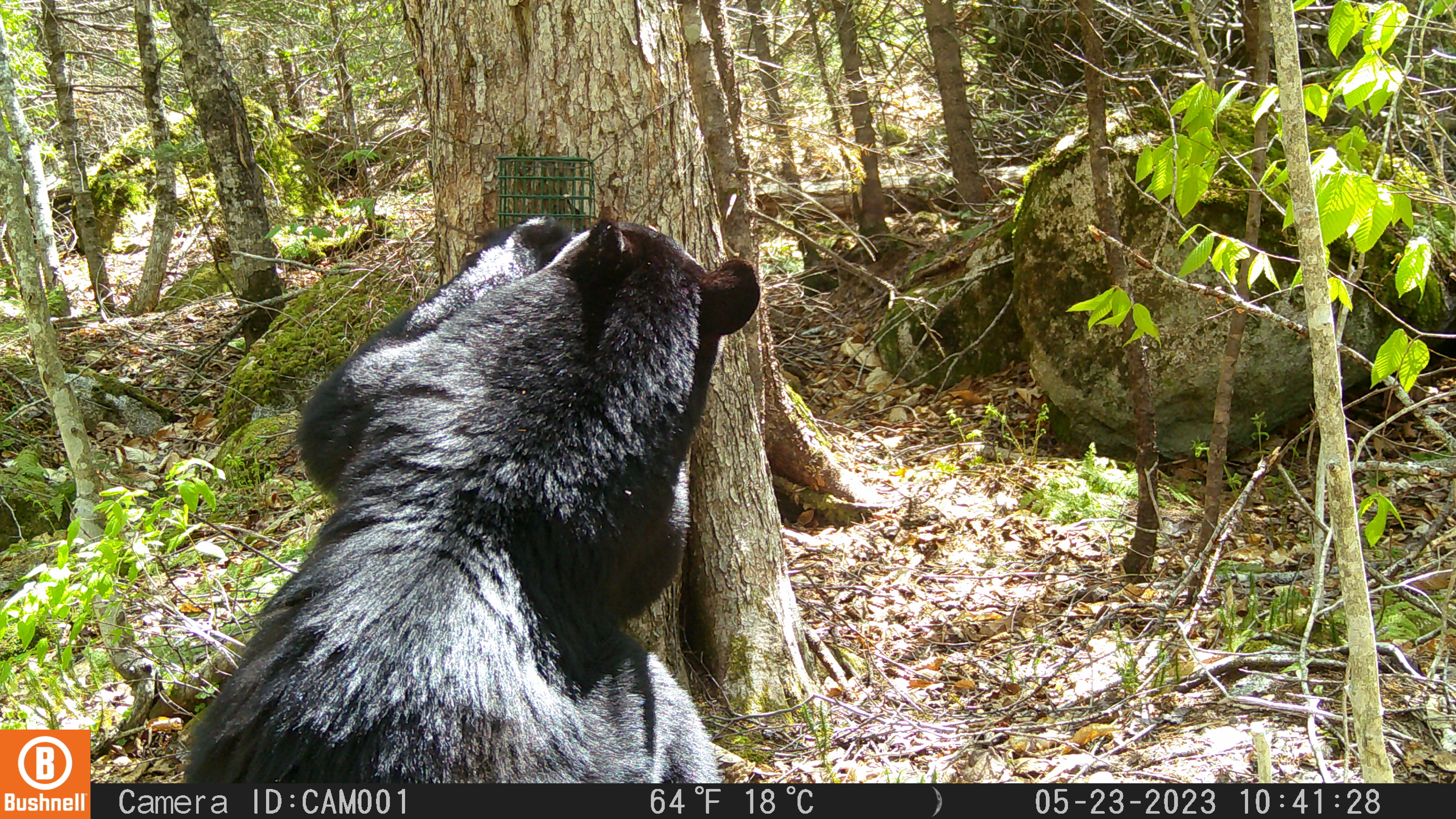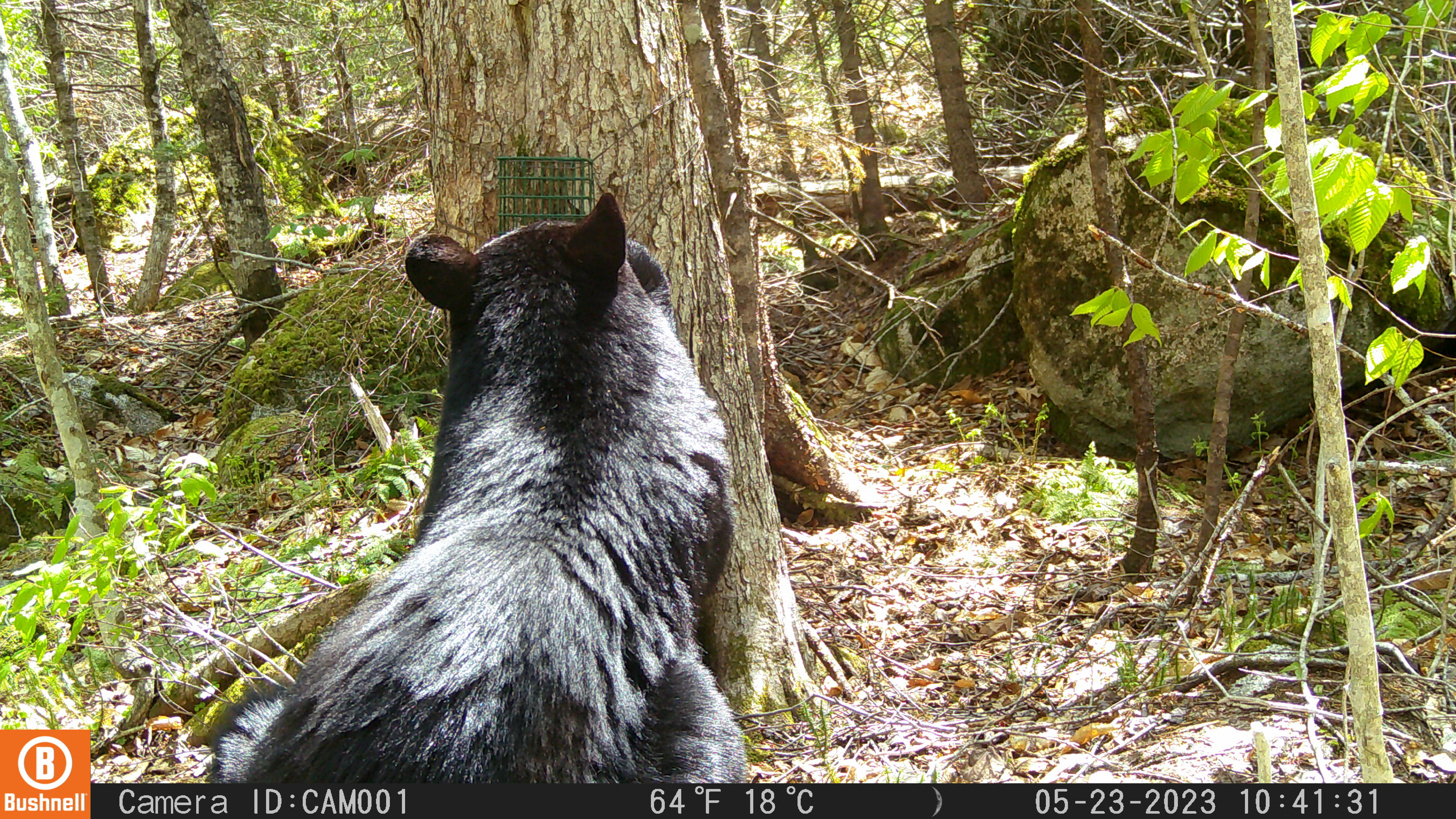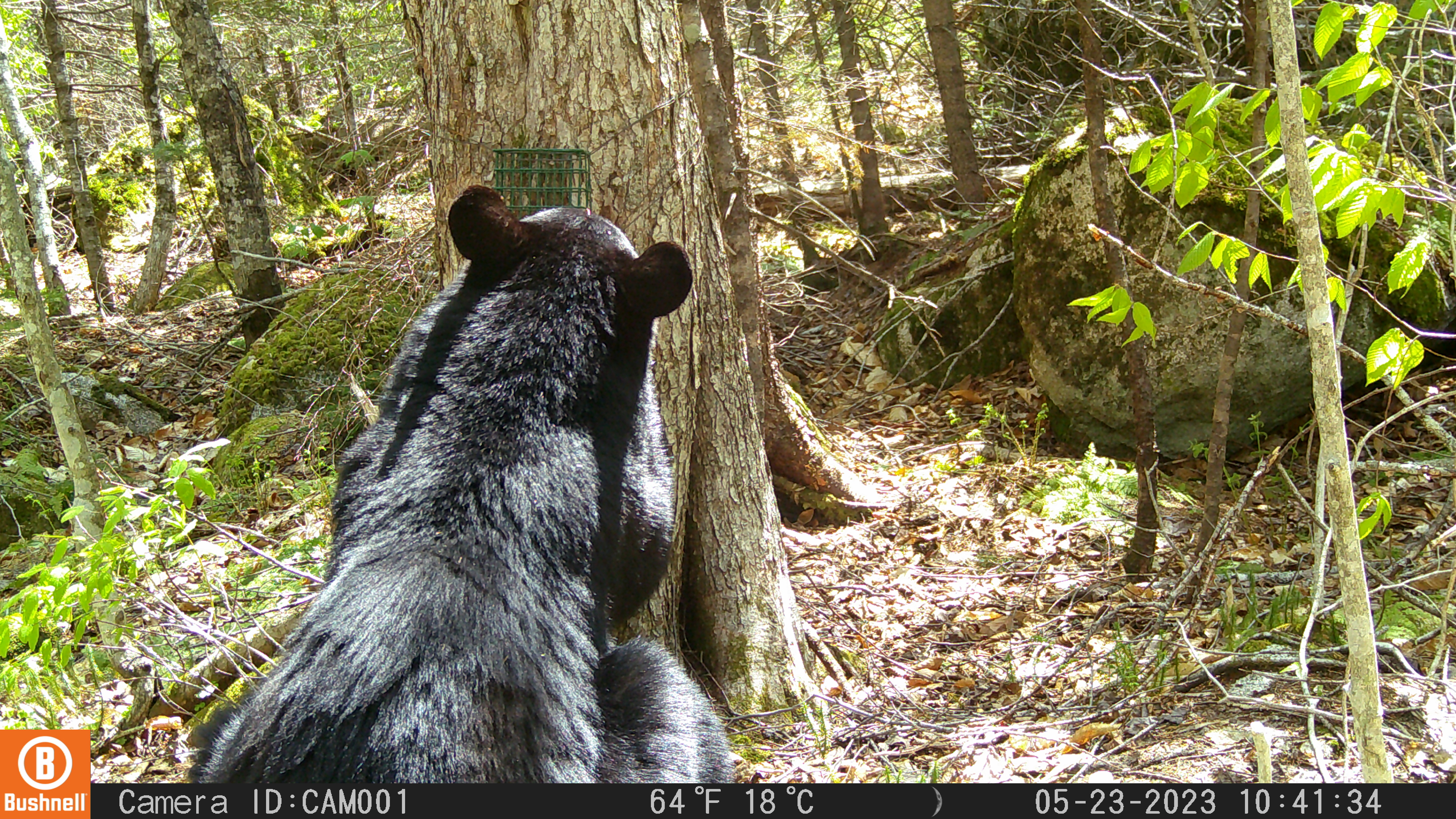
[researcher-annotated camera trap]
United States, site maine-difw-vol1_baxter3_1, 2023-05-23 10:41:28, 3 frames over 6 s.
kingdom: Animalia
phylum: Chordata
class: Mammalia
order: Carnivora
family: Ursidae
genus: Ursus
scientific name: Ursus americanus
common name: black bear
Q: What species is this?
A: Black bear (Ursus americanus).